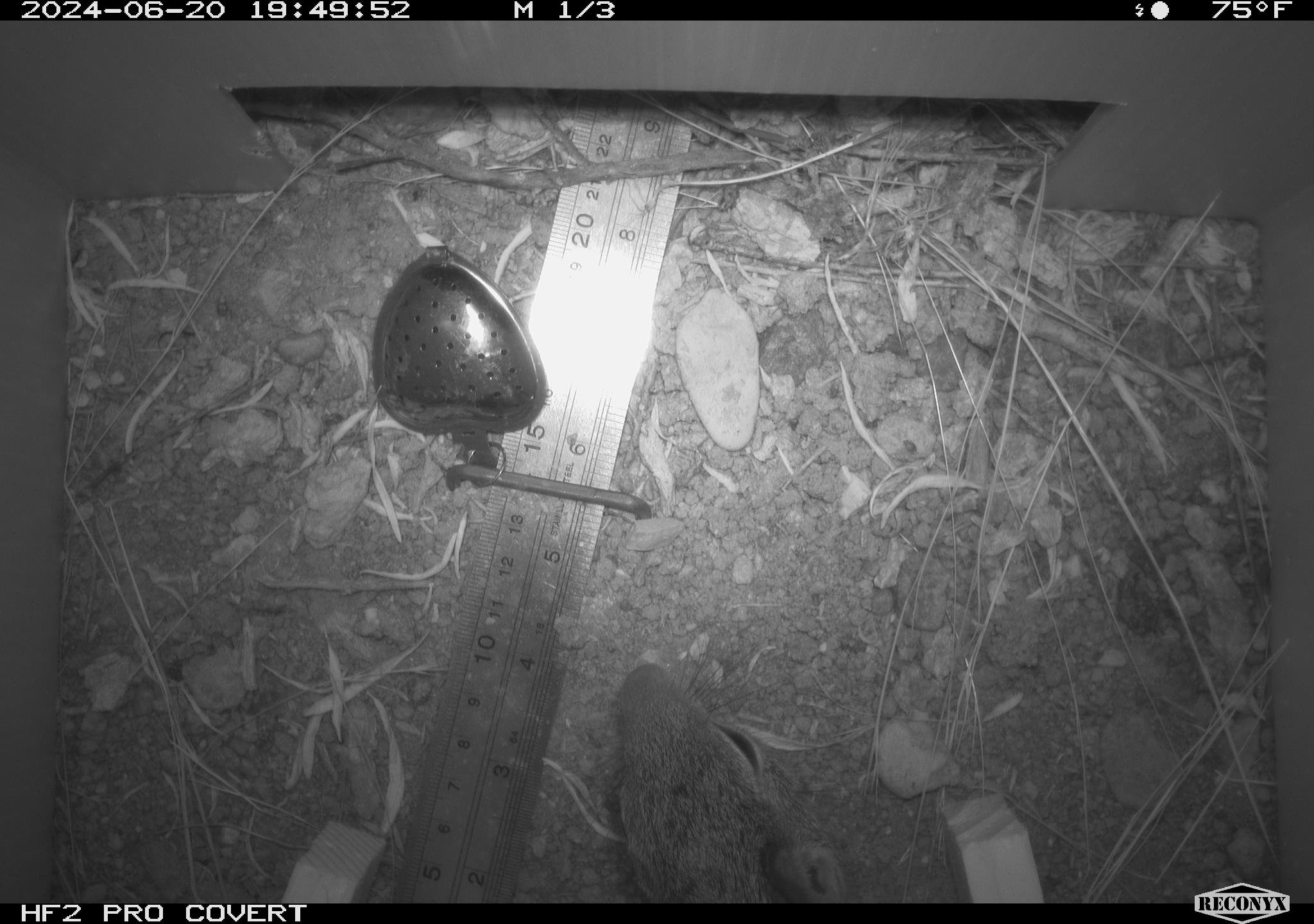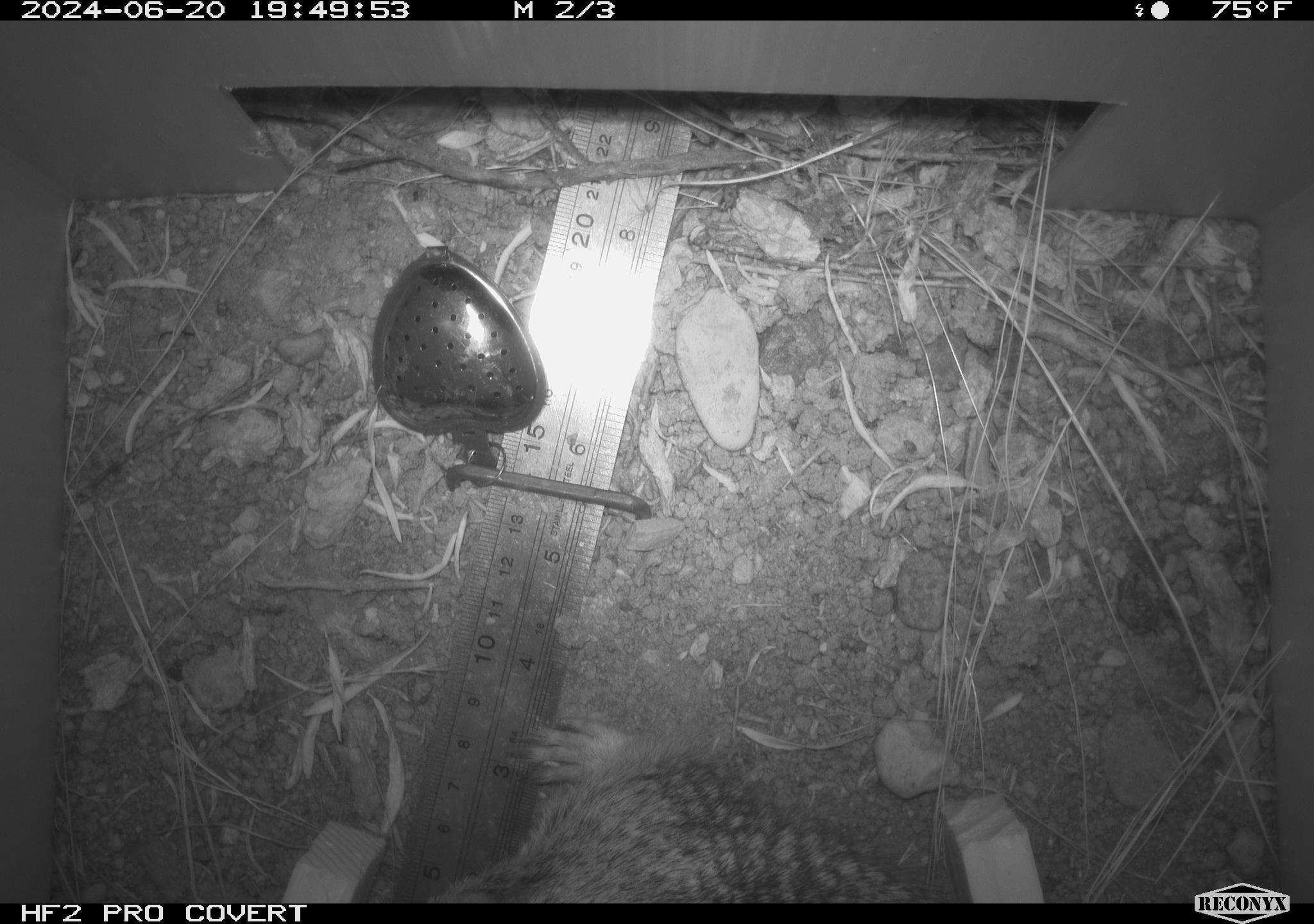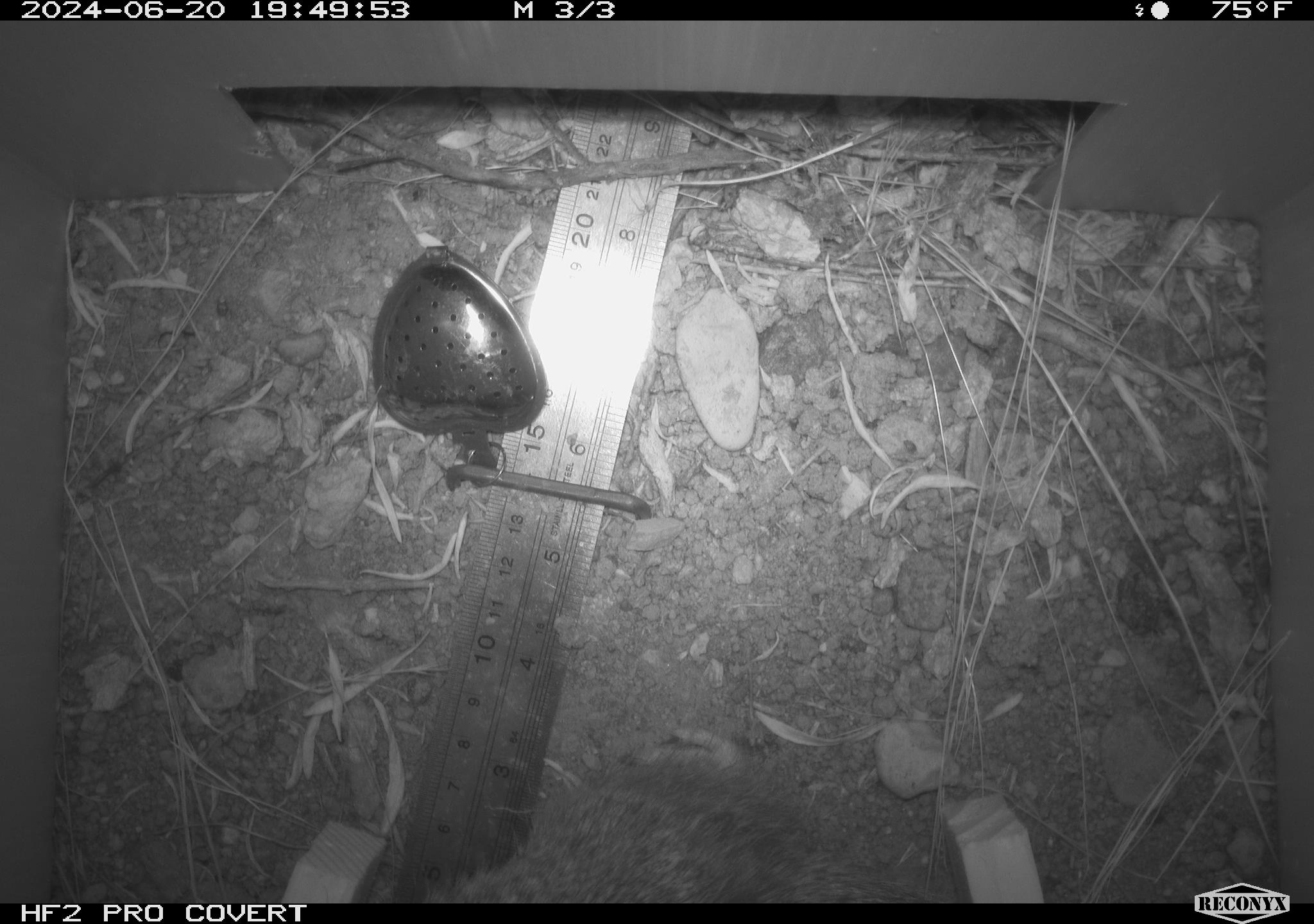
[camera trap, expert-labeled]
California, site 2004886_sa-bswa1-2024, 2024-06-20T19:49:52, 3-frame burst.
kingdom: Animalia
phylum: Chordata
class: Mammalia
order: Rodentia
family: Sciuridae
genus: Otospermophilus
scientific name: Otospermophilus beecheyi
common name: california ground squirrel